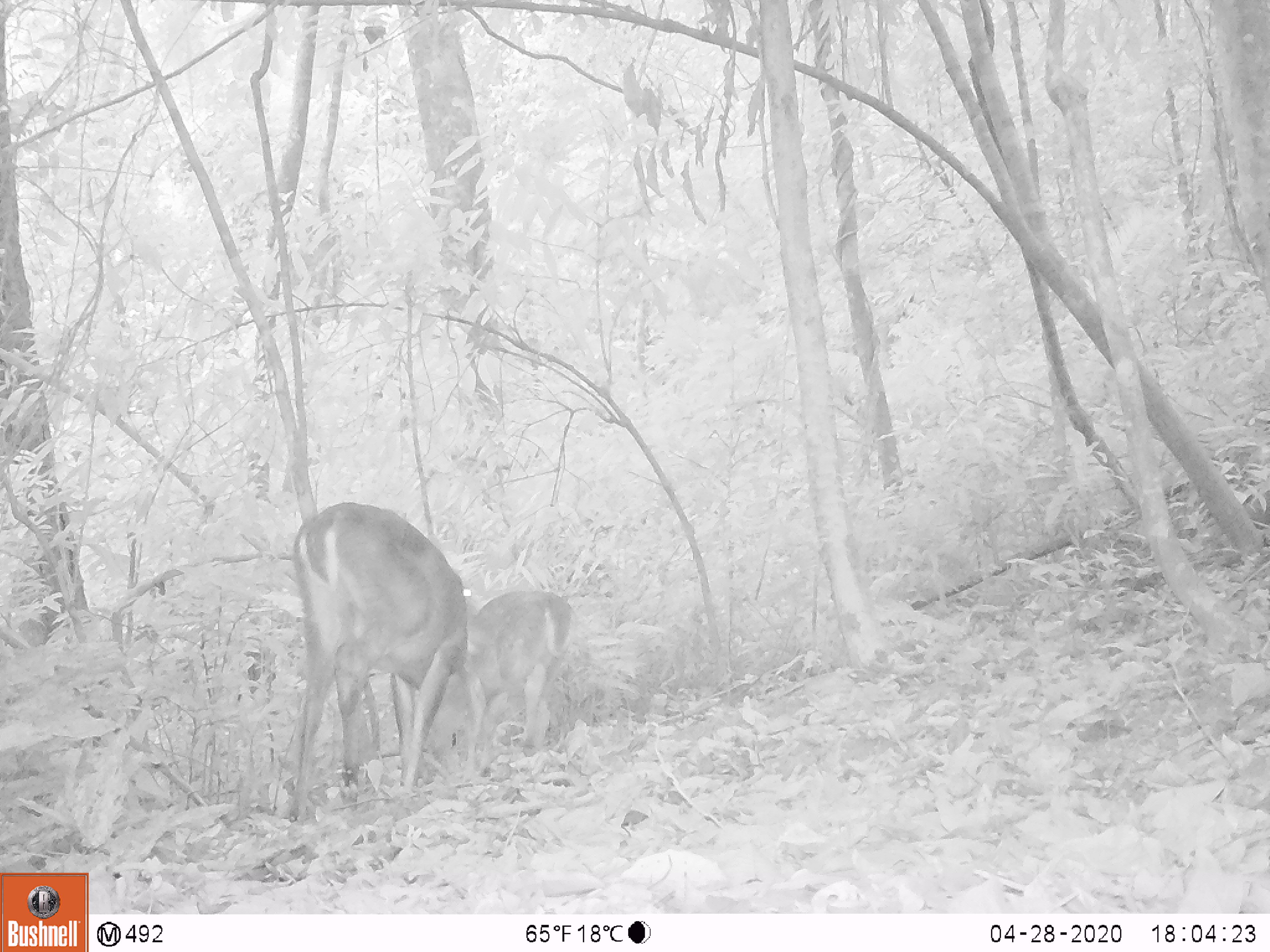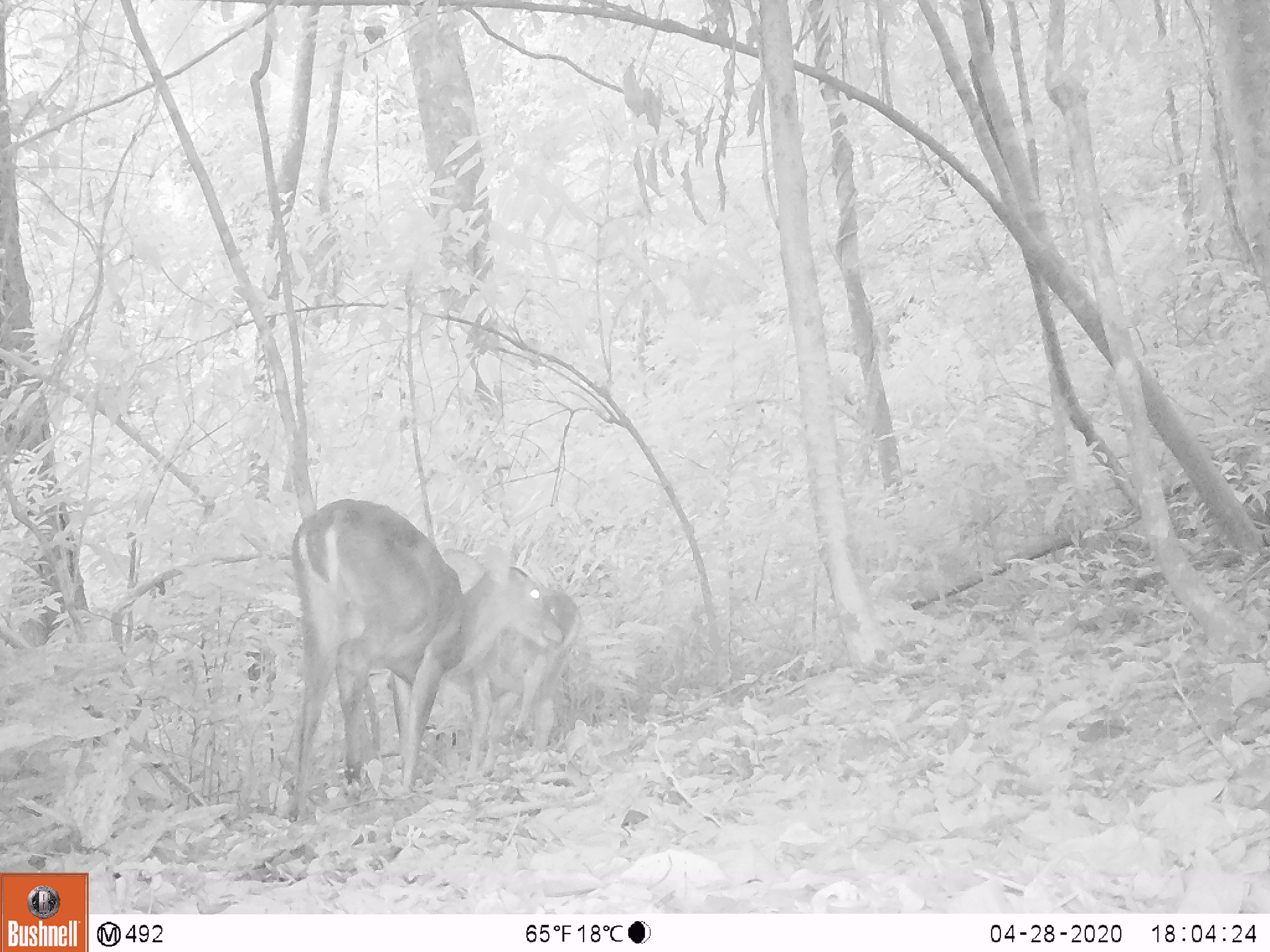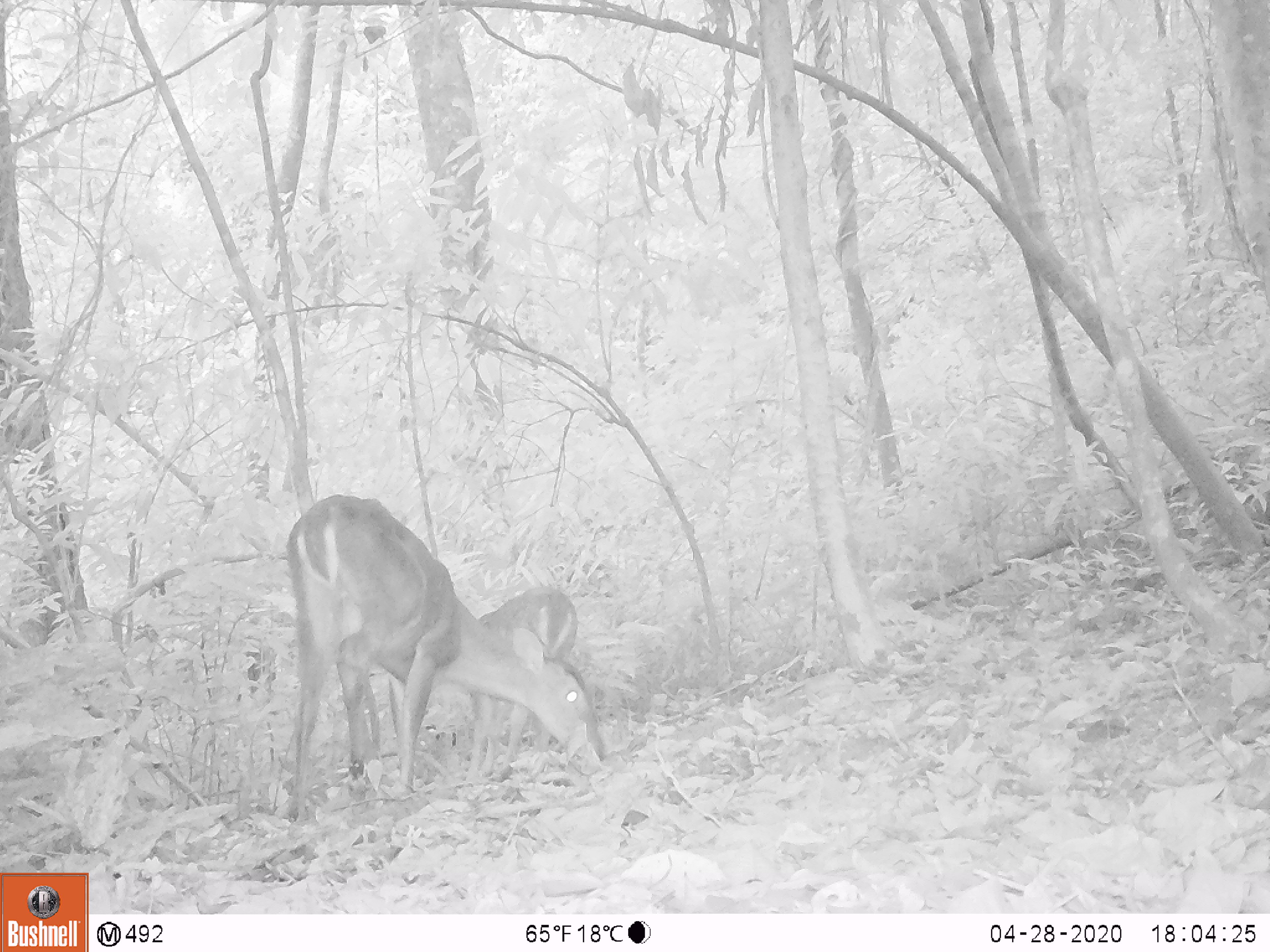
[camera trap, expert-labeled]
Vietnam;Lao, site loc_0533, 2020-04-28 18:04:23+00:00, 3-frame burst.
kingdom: Animalia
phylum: Chordata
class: Mammalia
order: Artiodactyla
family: Cervidae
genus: Muntiacus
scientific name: Muntiacus vuquangensis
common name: large-antlered muntjac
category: large antlered muntjac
Large antlered muntjac (large-antlered muntjac) (Muntiacus vuquangensis). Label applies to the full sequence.